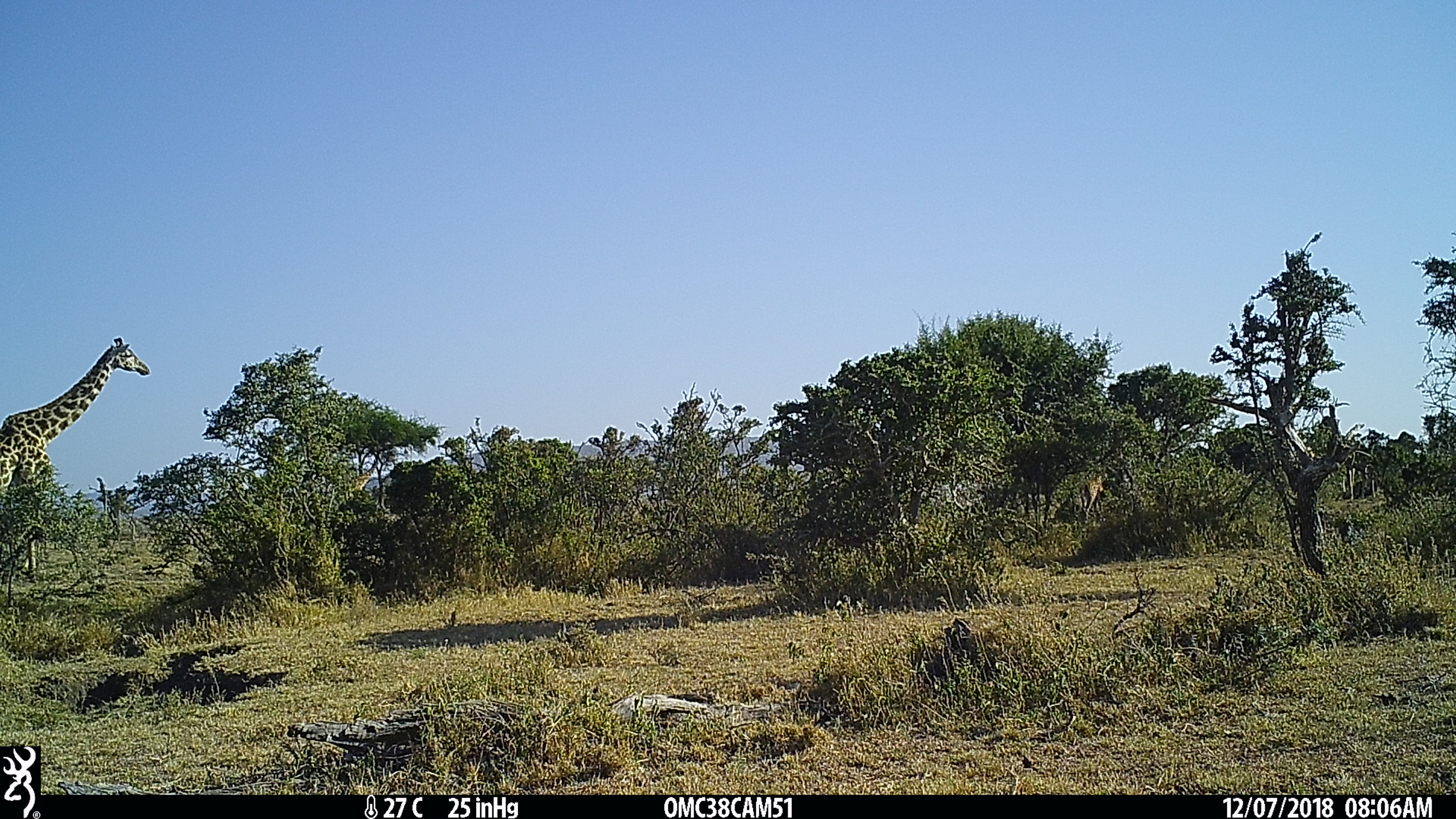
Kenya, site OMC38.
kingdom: Animalia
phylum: Chordata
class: Mammalia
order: Artiodactyla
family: Giraffidae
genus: Giraffa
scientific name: Giraffa camelopardalis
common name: northern giraffe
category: giraffe